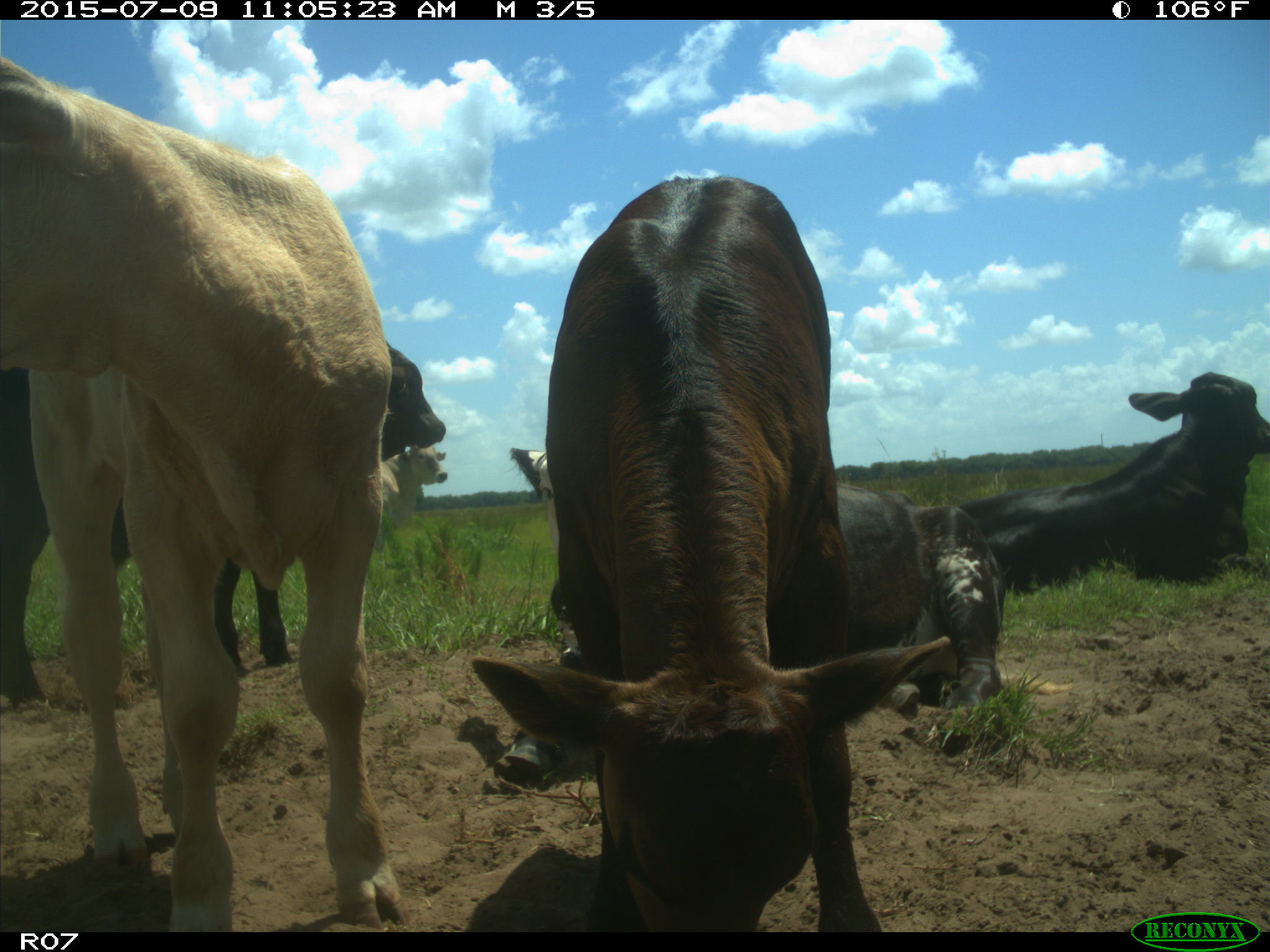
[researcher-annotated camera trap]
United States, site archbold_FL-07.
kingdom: Animalia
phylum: Chordata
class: Mammalia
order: Artiodactyla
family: Bovidae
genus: Bos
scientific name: Bos taurus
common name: domestic cow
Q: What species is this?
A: Bos taurus (domestic cow).